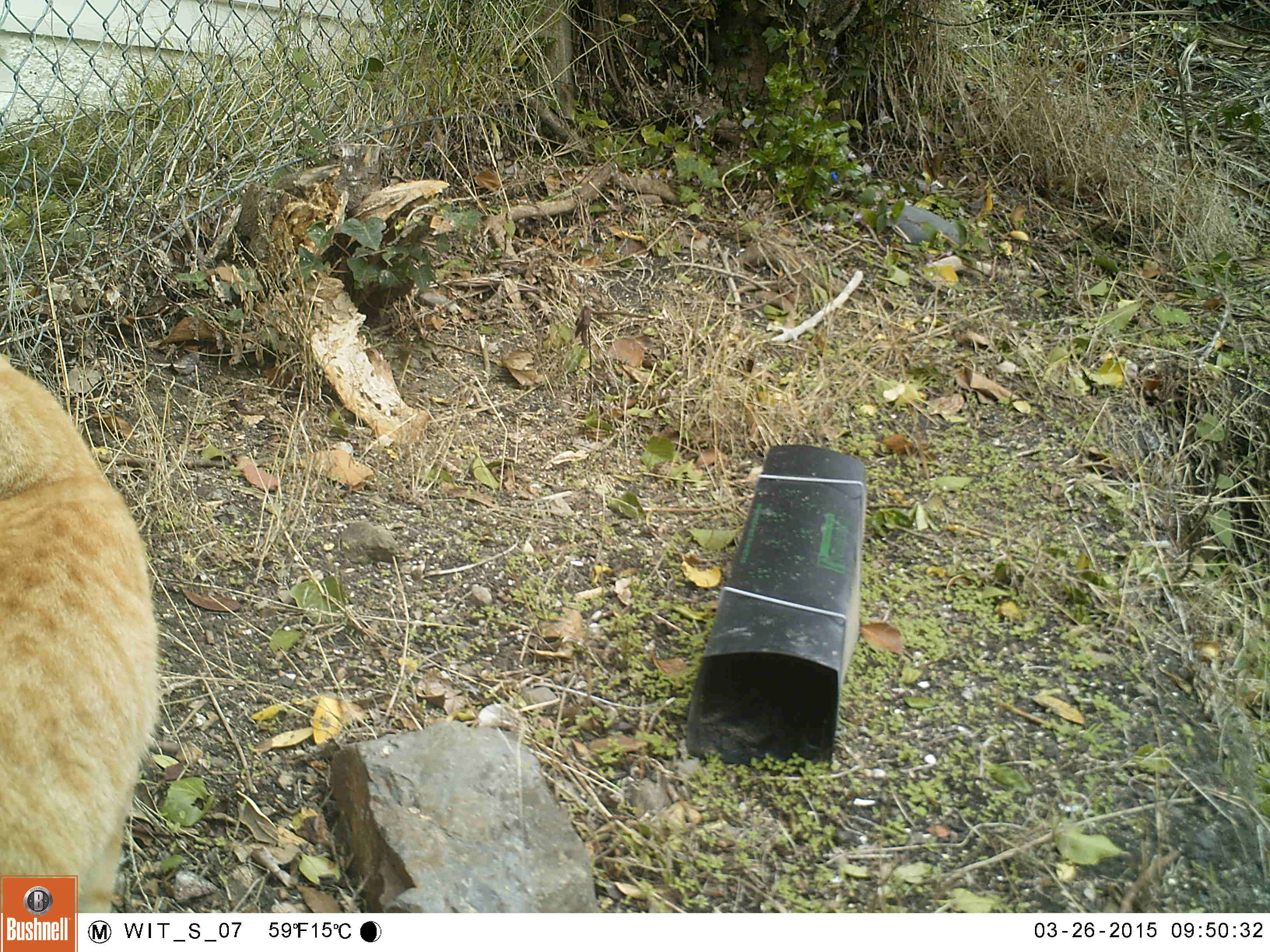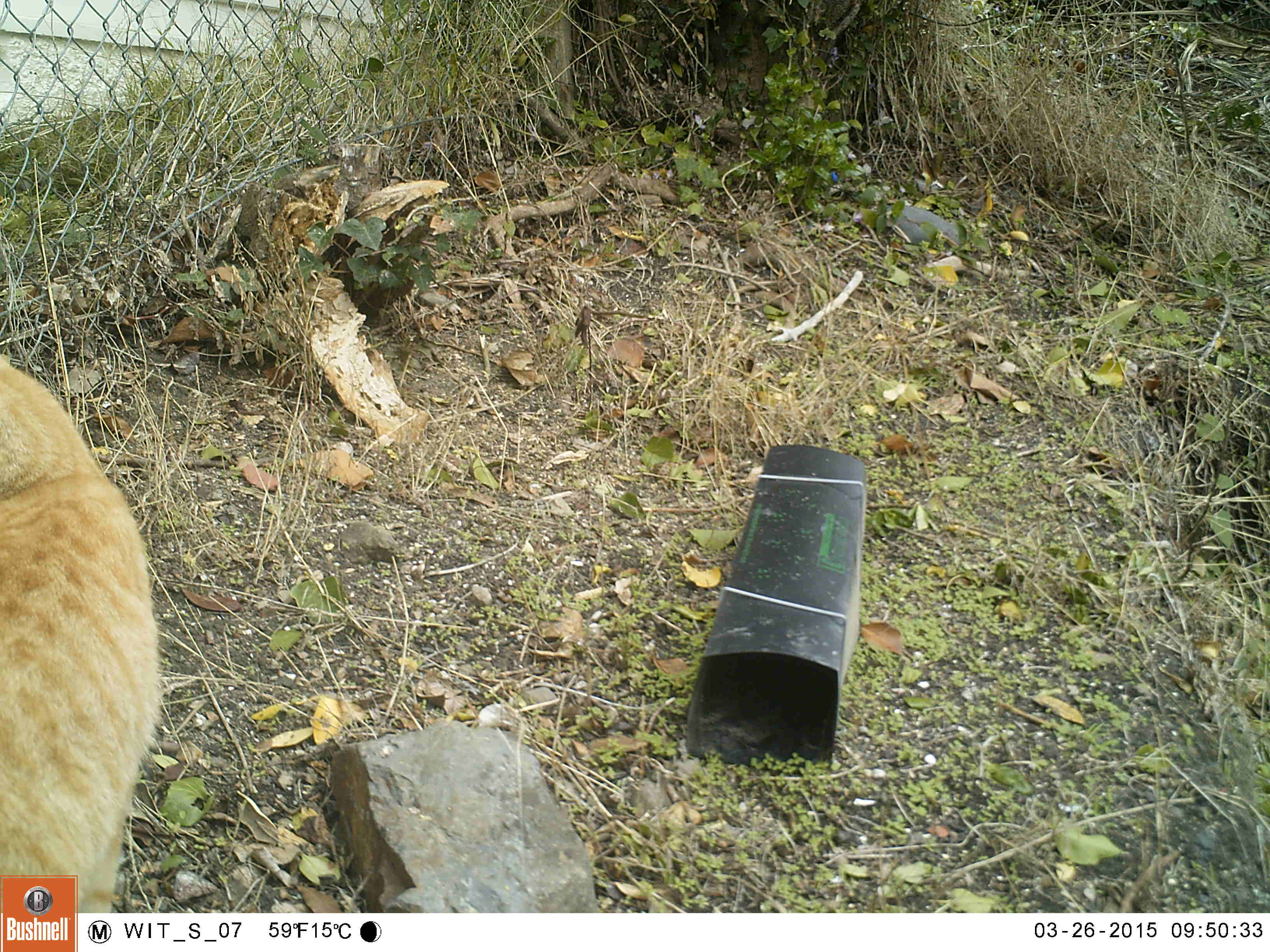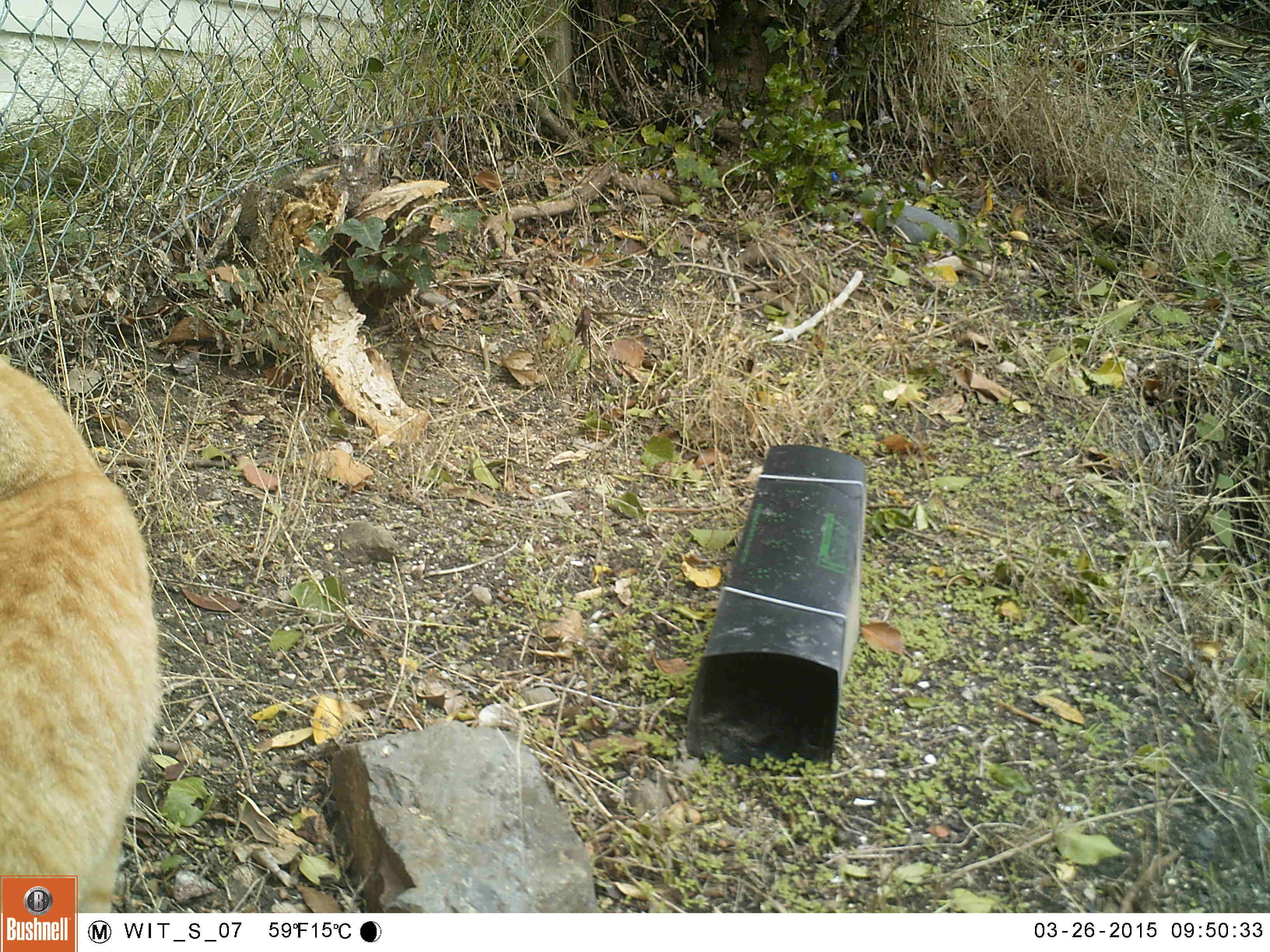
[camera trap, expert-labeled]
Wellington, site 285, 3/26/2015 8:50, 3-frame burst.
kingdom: Animalia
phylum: Chordata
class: Mammalia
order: Carnivora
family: Felidae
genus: Felis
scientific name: Felis catus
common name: cat